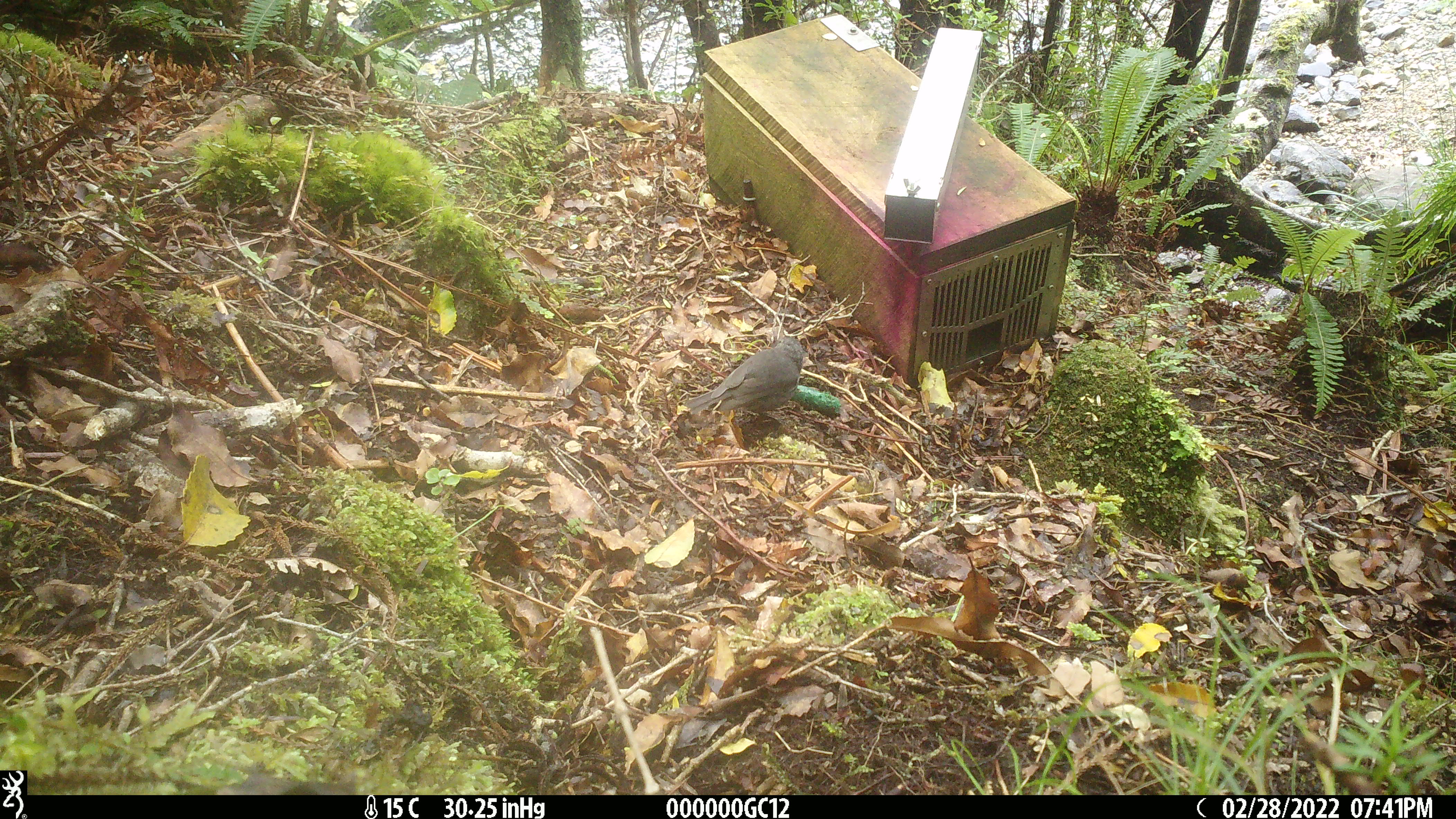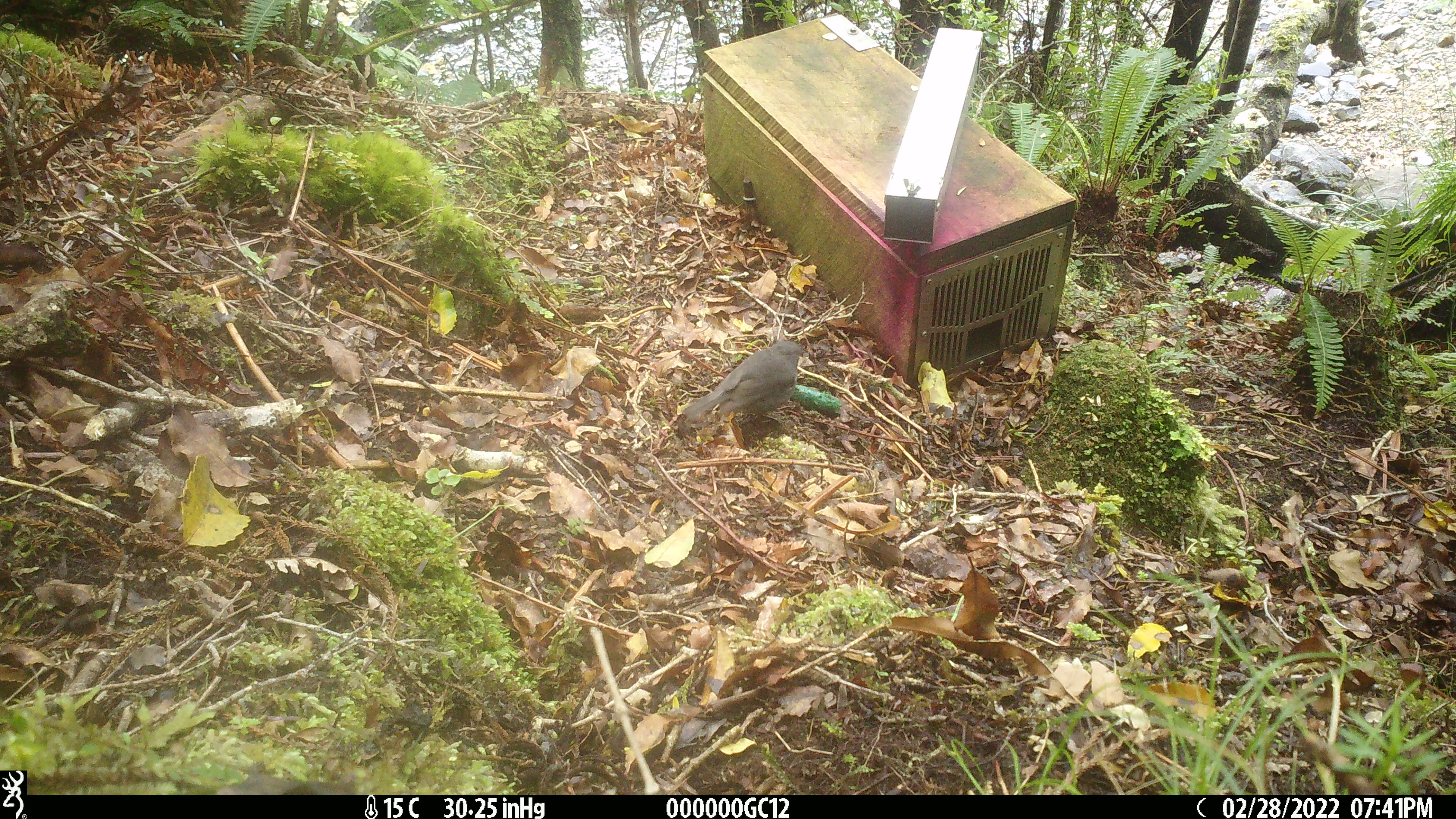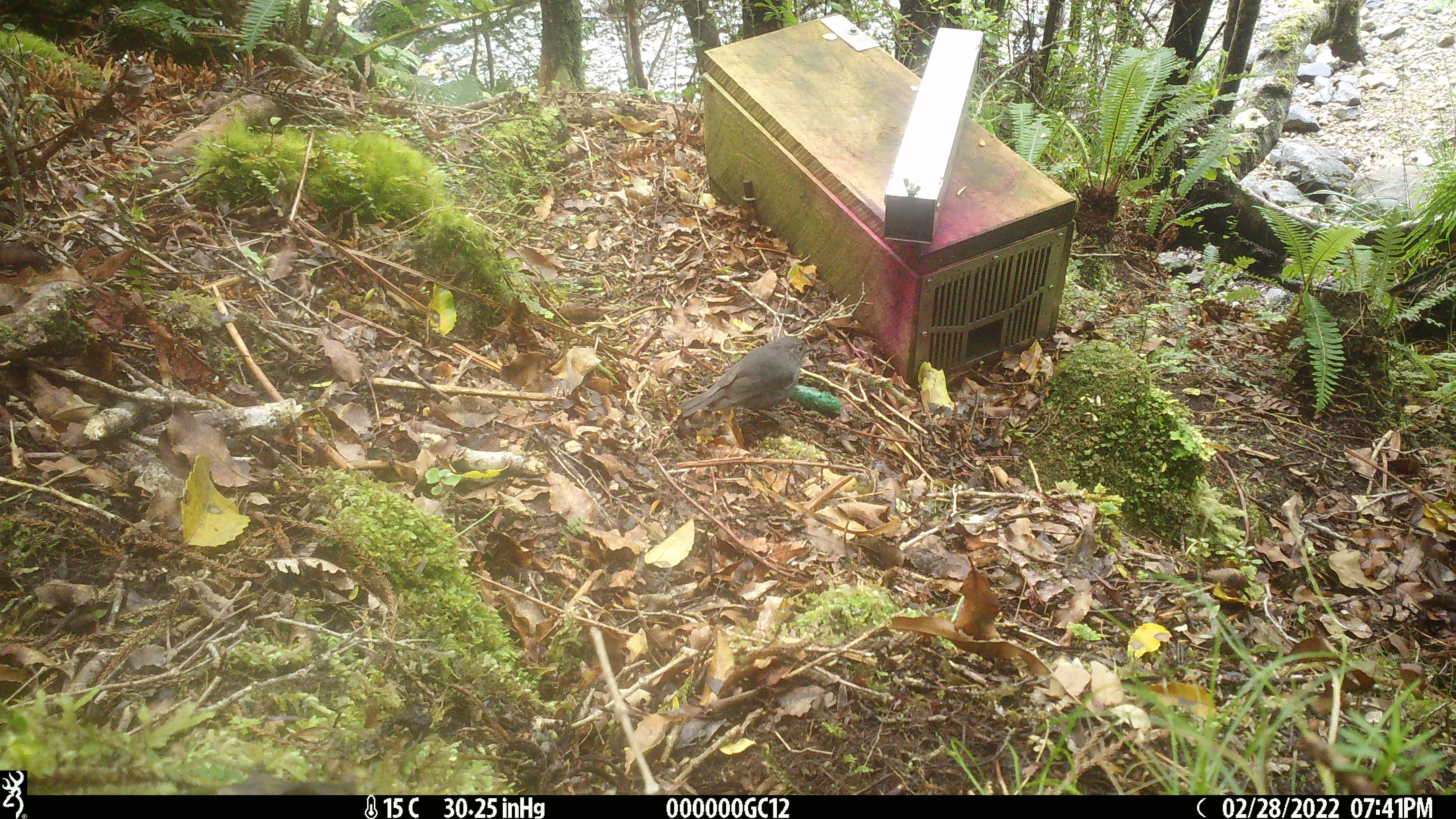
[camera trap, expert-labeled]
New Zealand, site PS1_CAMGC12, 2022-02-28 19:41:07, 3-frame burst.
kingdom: Animalia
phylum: Chordata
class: Aves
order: Passeriformes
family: Petroicidae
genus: Petroica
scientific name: Petroica australis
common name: new zealand robin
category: robin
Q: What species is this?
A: Robin (new zealand robin) (Petroica australis).